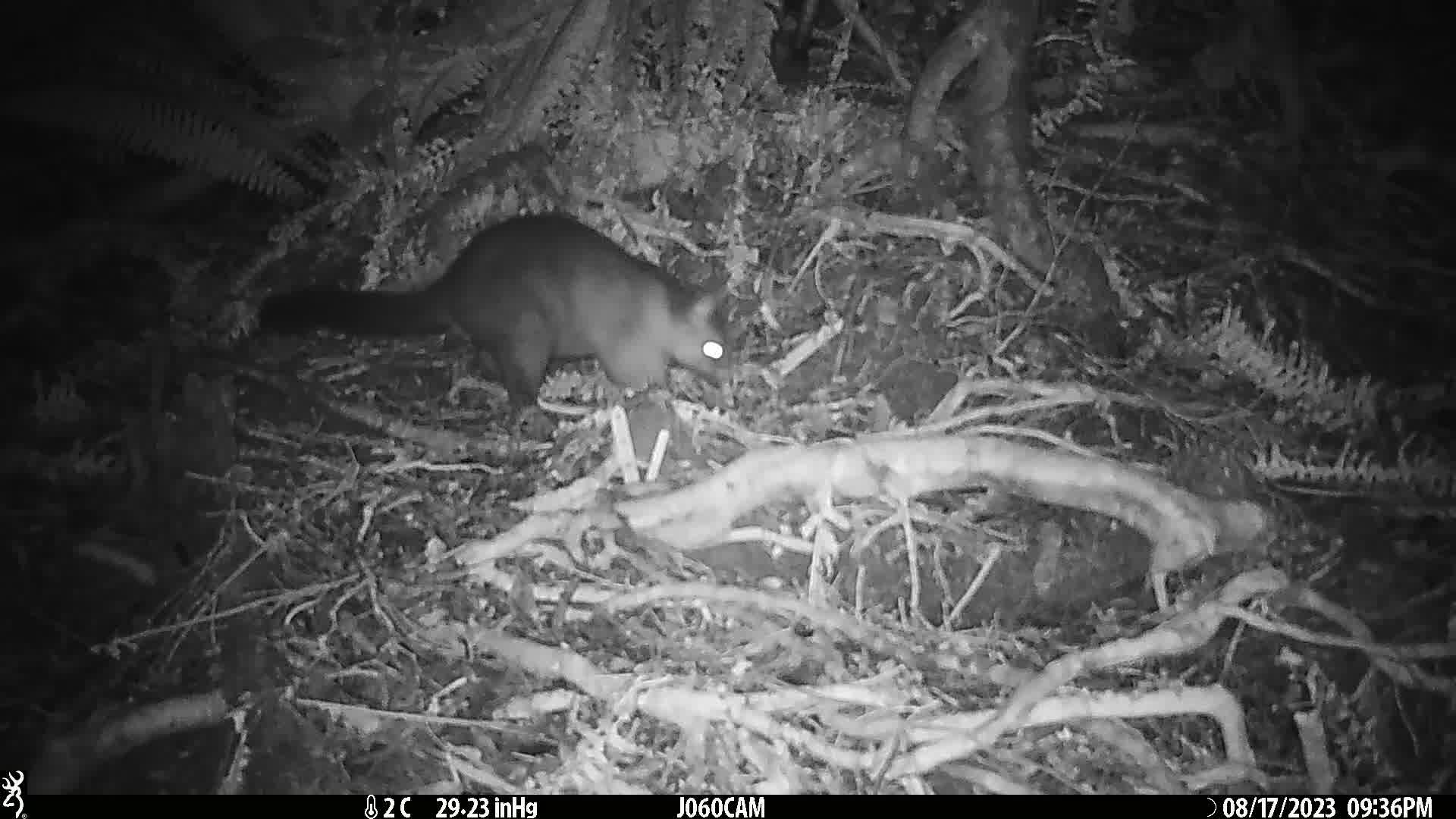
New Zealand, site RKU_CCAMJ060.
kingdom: Animalia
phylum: Chordata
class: Mammalia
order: Diprotodontia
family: Phalangeridae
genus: Trichosurus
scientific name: Trichosurus vulpecula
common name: common brushtail possum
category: possum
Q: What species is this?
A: Possum (common brushtail possum) (Trichosurus vulpecula).